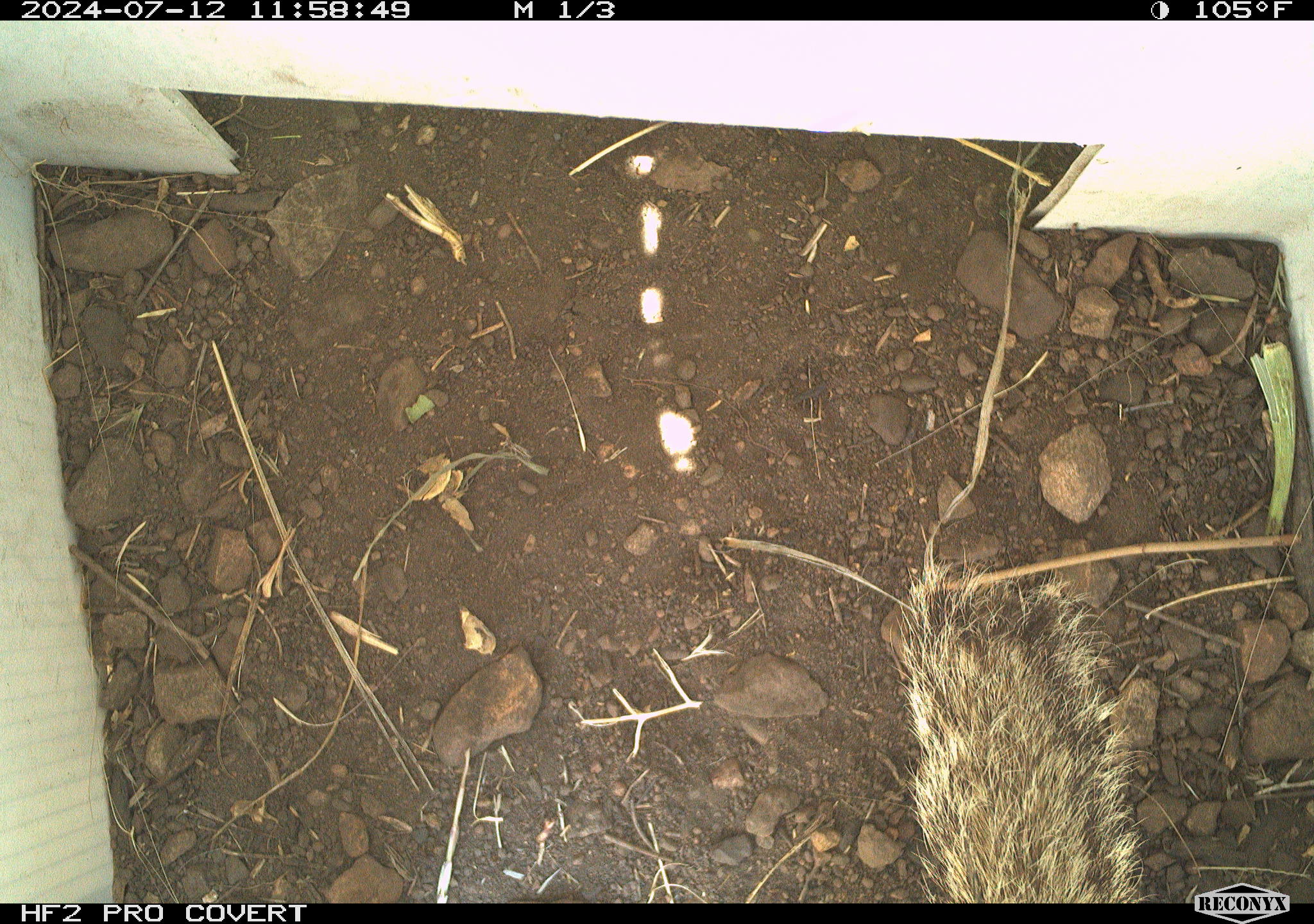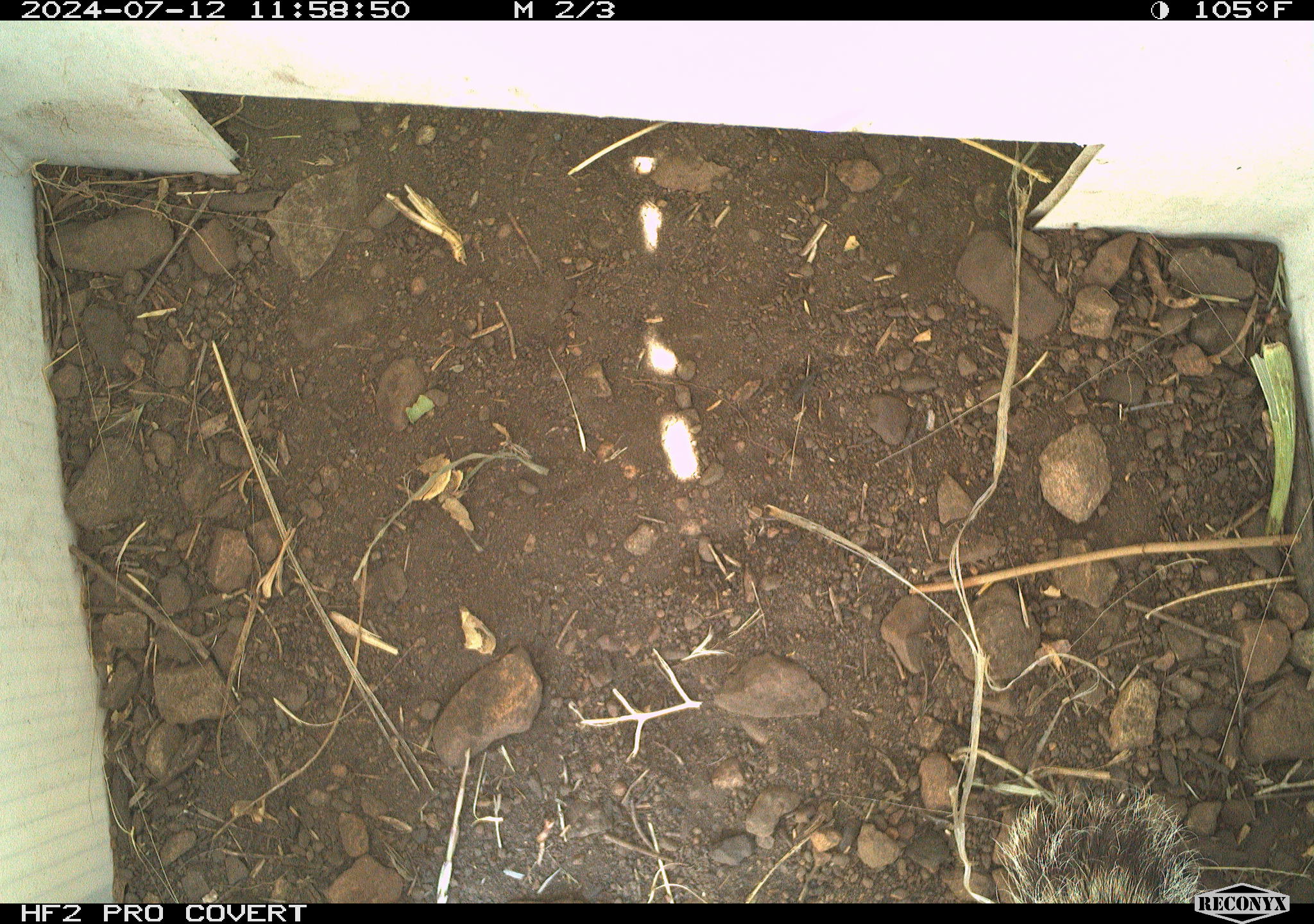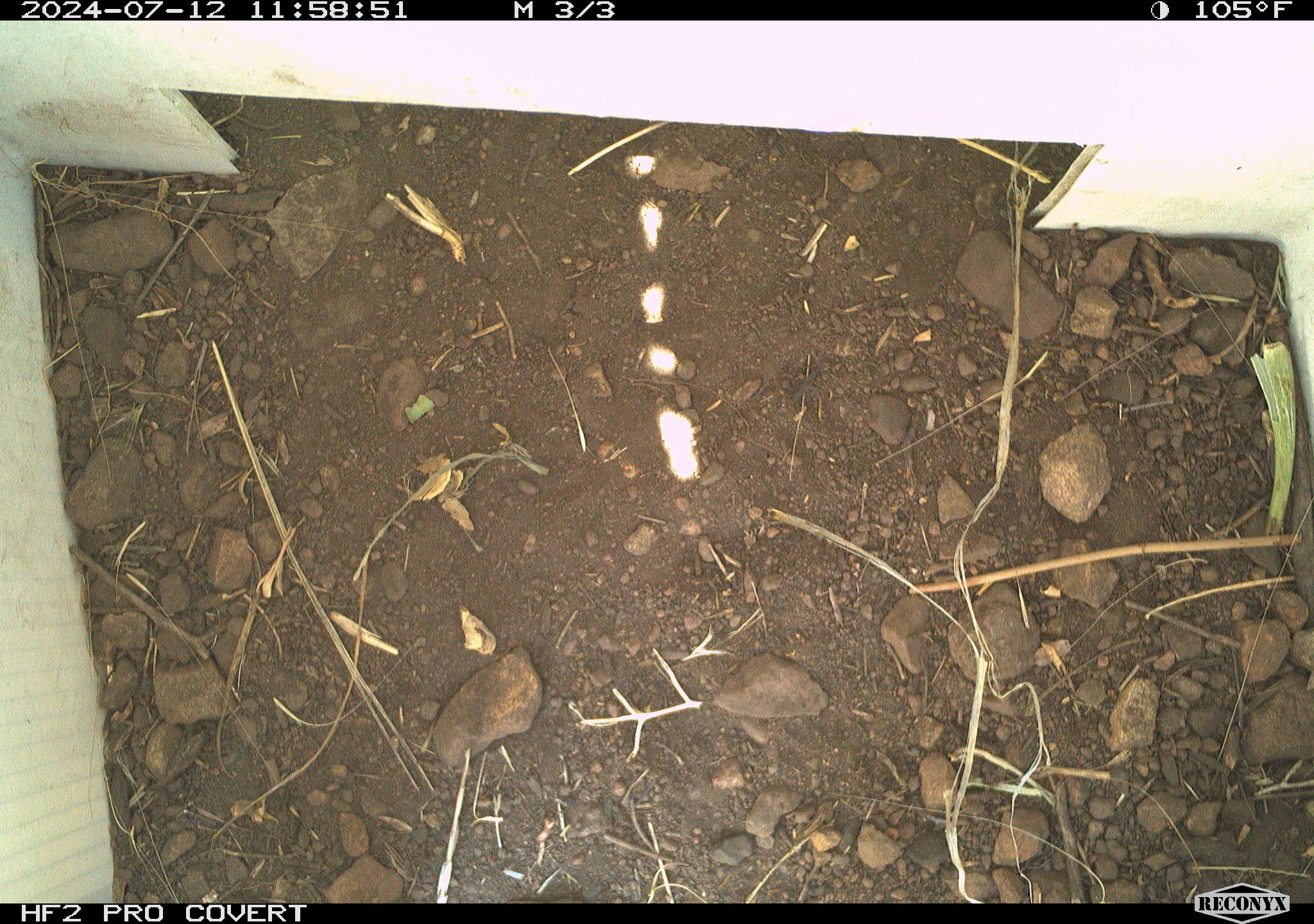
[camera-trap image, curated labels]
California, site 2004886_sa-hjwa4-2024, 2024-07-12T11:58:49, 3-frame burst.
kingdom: Animalia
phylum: Chordata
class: Mammalia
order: Rodentia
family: Sciuridae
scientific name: Sciuridae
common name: squirrels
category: sciuridae family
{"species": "sciuridae family (squirrels) (Sciuridae)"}